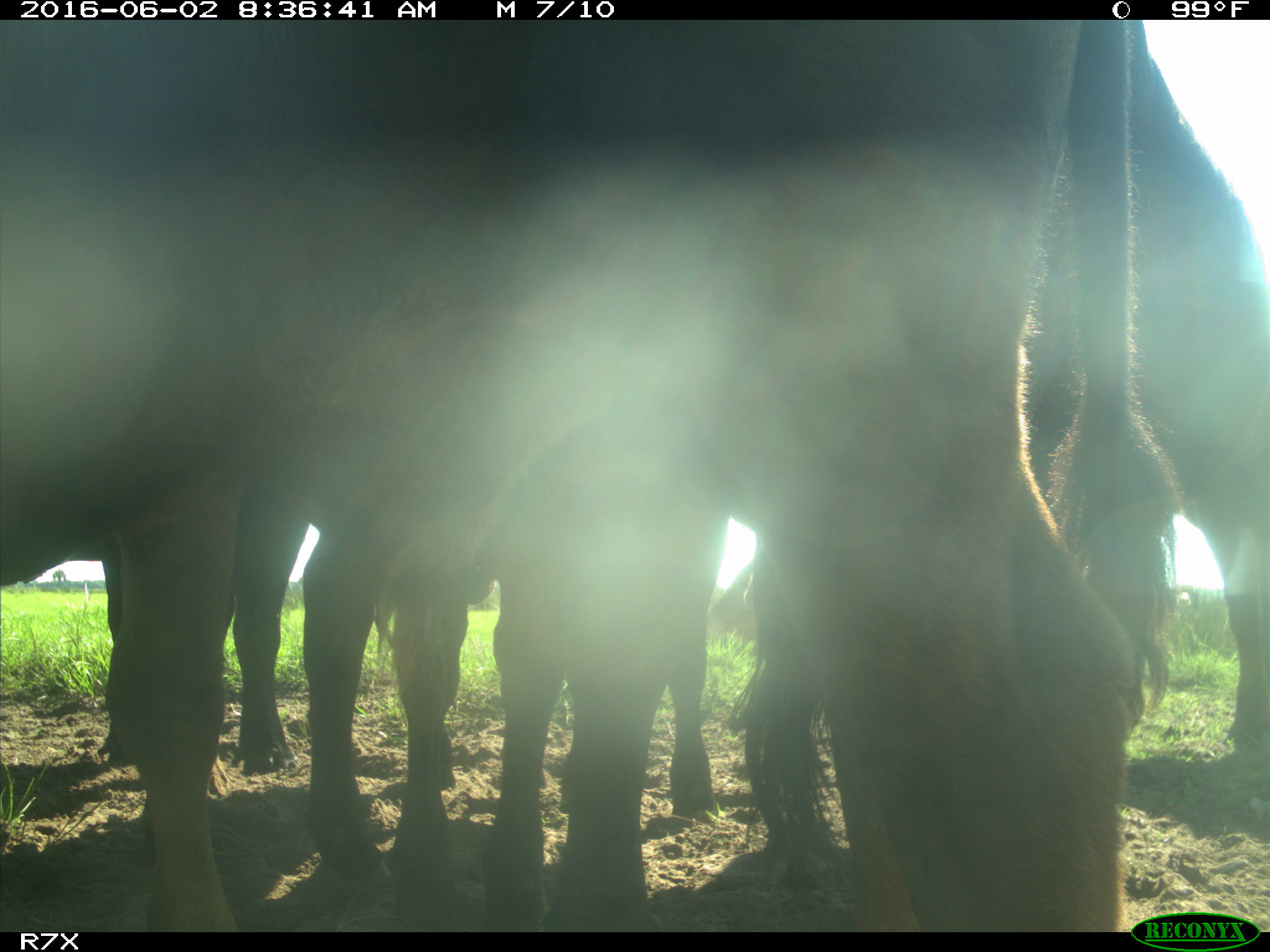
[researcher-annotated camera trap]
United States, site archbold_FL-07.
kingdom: Animalia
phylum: Chordata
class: Mammalia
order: Artiodactyla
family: Bovidae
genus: Bos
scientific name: Bos taurus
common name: domestic cow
Bos taurus (domestic cow).